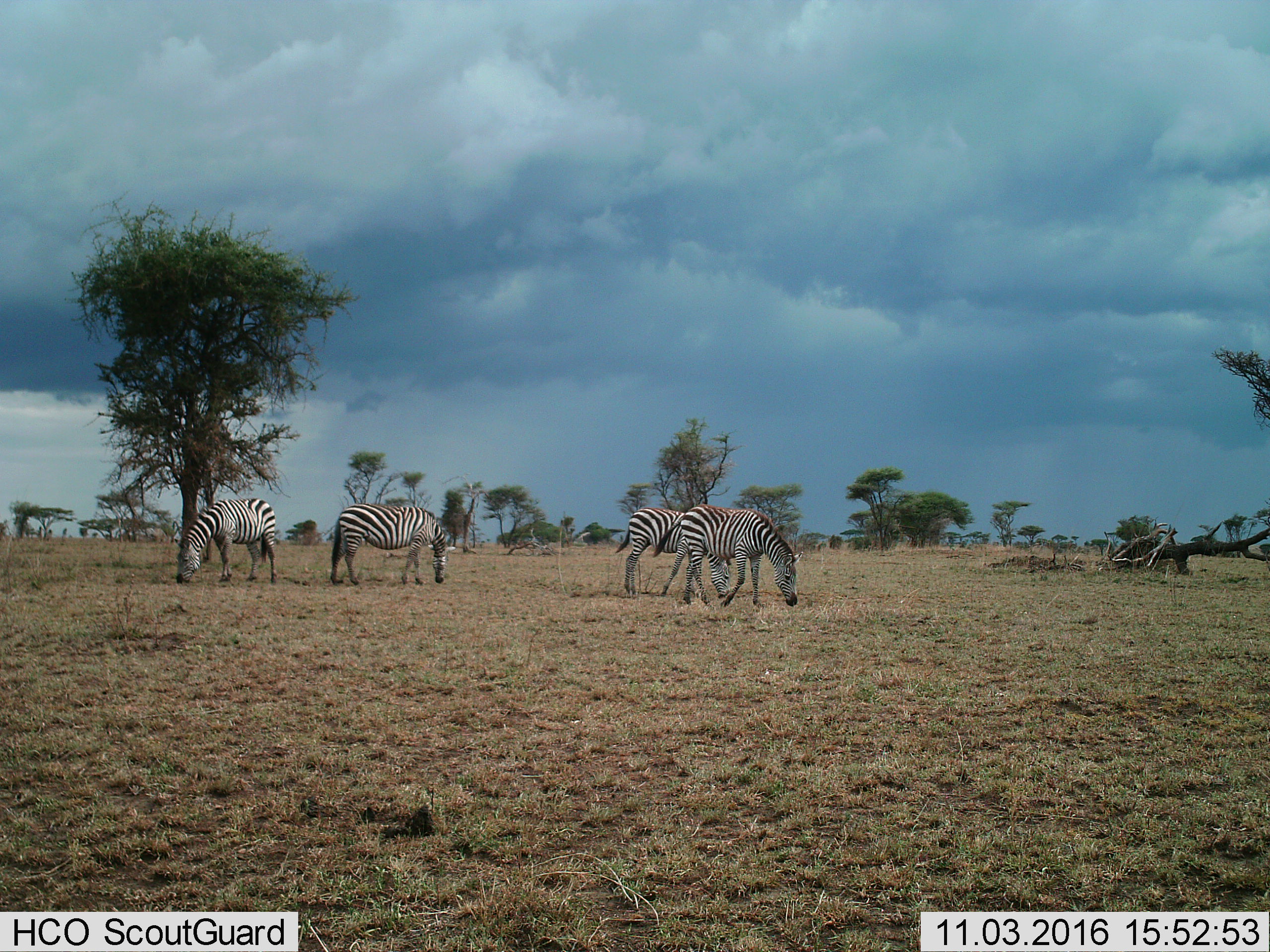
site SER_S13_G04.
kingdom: Animalia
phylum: Chordata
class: Mammalia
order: Perissodactyla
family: Equidae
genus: Equus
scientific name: Equus quagga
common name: plains zebra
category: zebraplains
Zebraplains (plains zebra) (Equus quagga), count 4. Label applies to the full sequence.